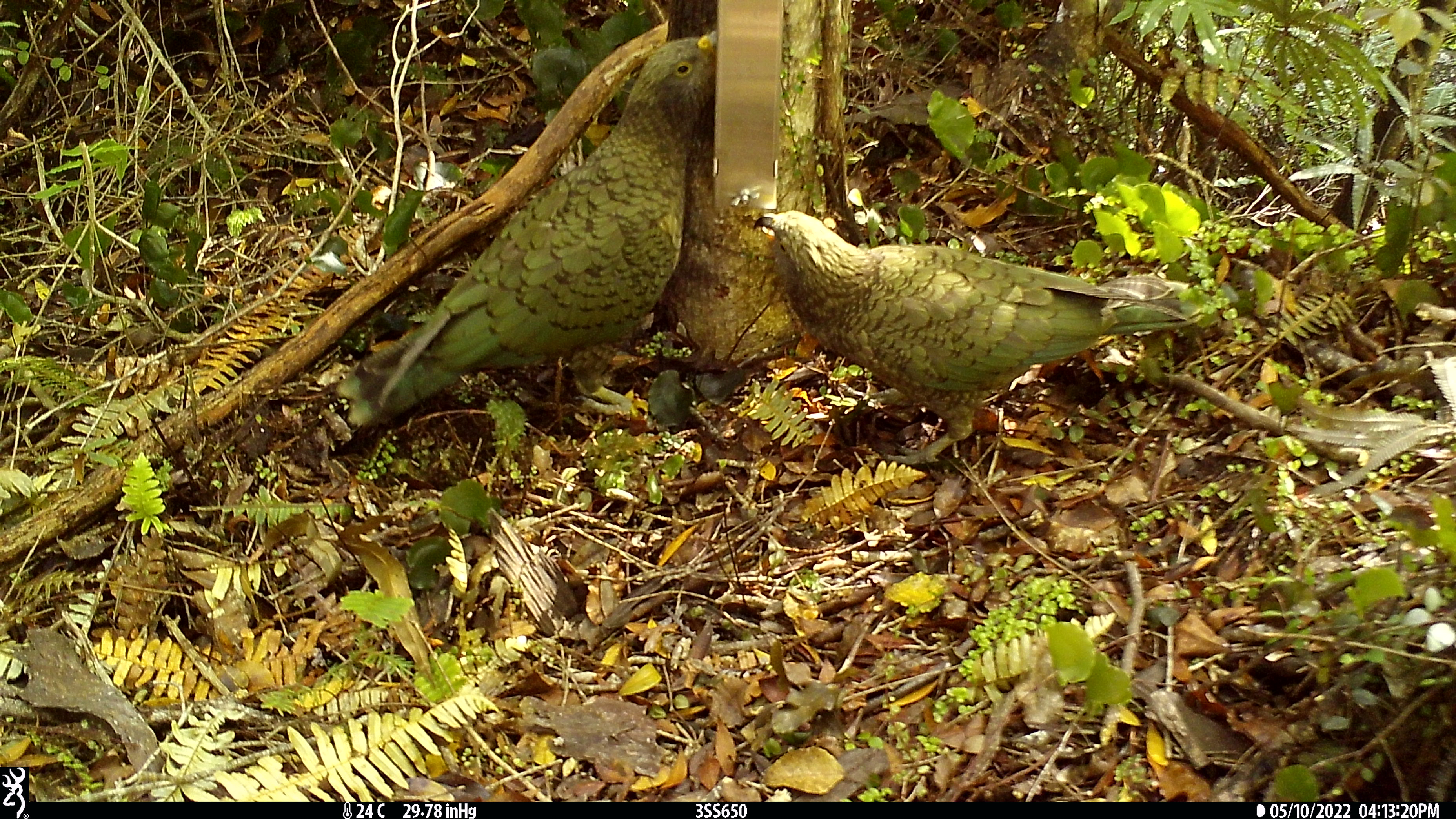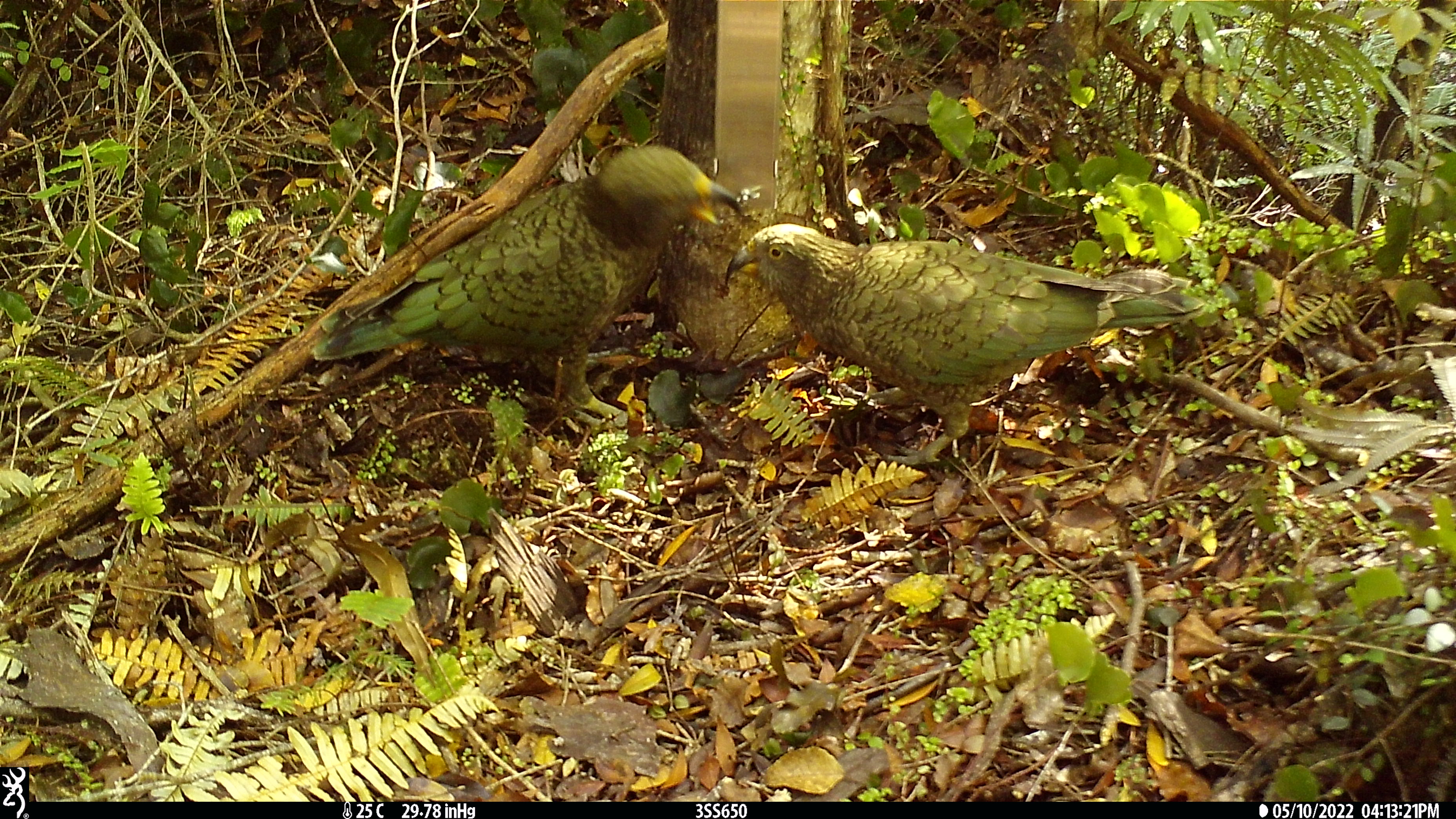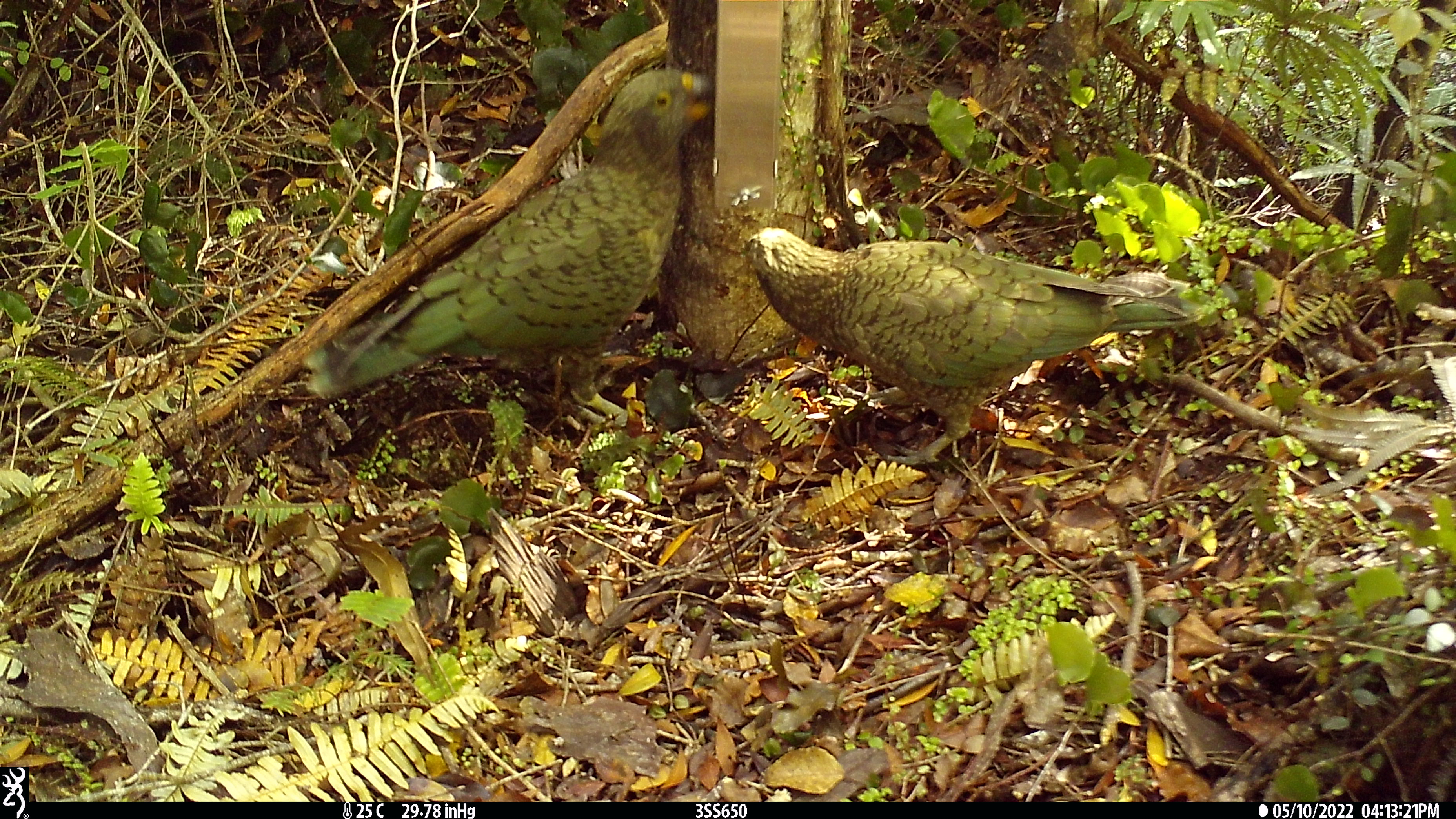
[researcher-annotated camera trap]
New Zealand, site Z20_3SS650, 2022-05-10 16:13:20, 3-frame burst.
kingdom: Animalia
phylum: Chordata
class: Aves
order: Psittaciformes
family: Strigopidae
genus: Nestor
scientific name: Nestor notabilis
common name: kea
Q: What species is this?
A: Kea (Nestor notabilis).